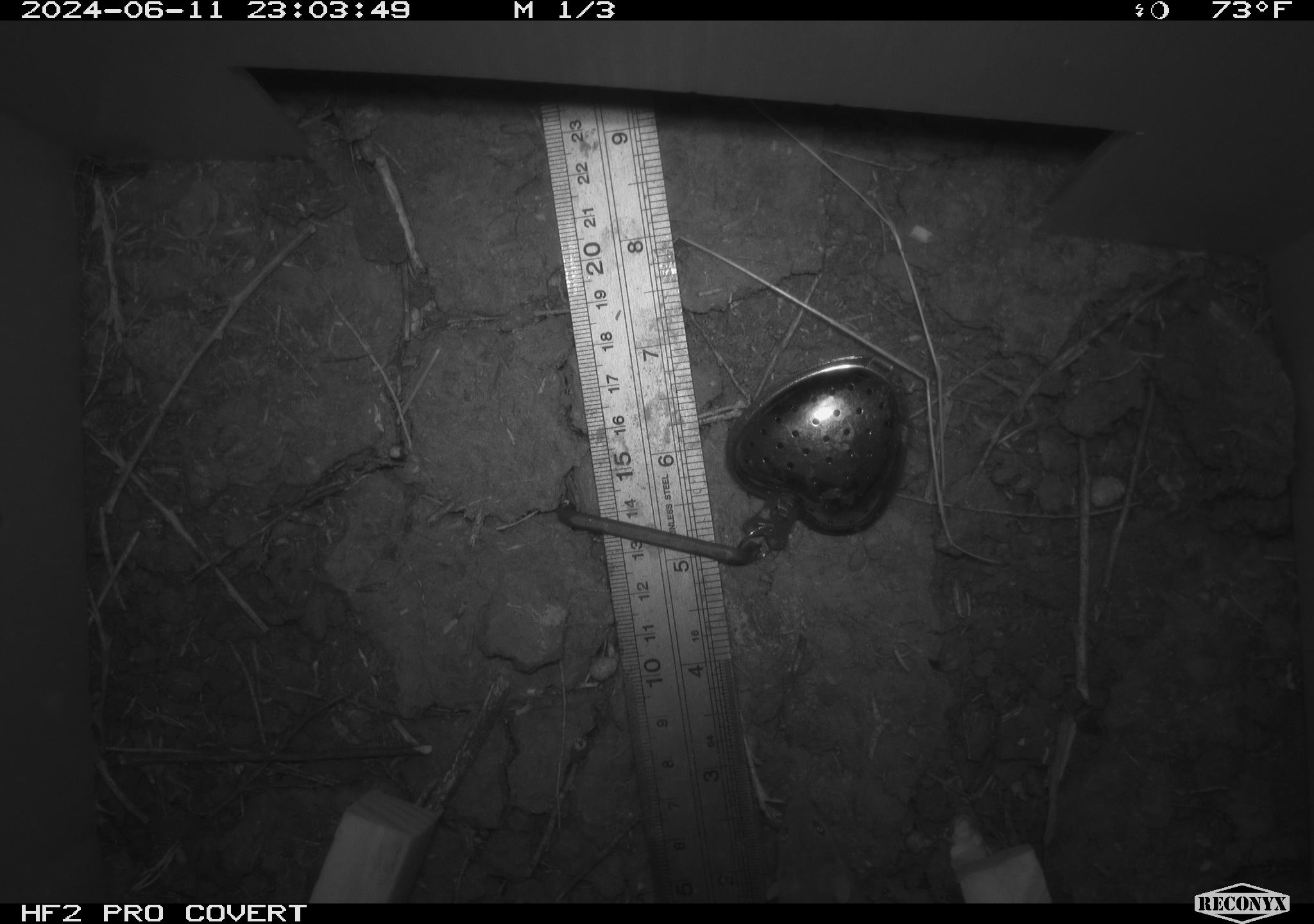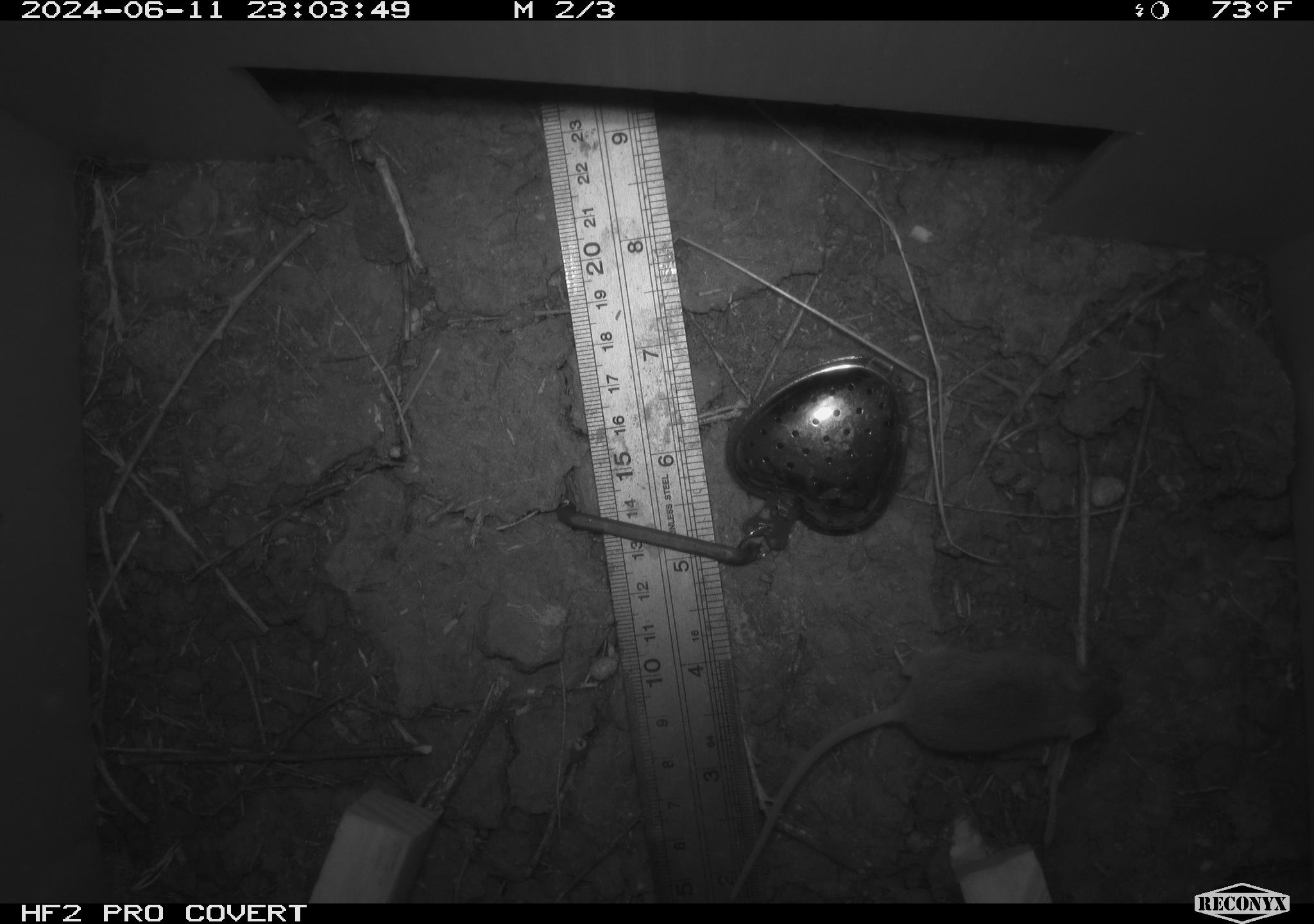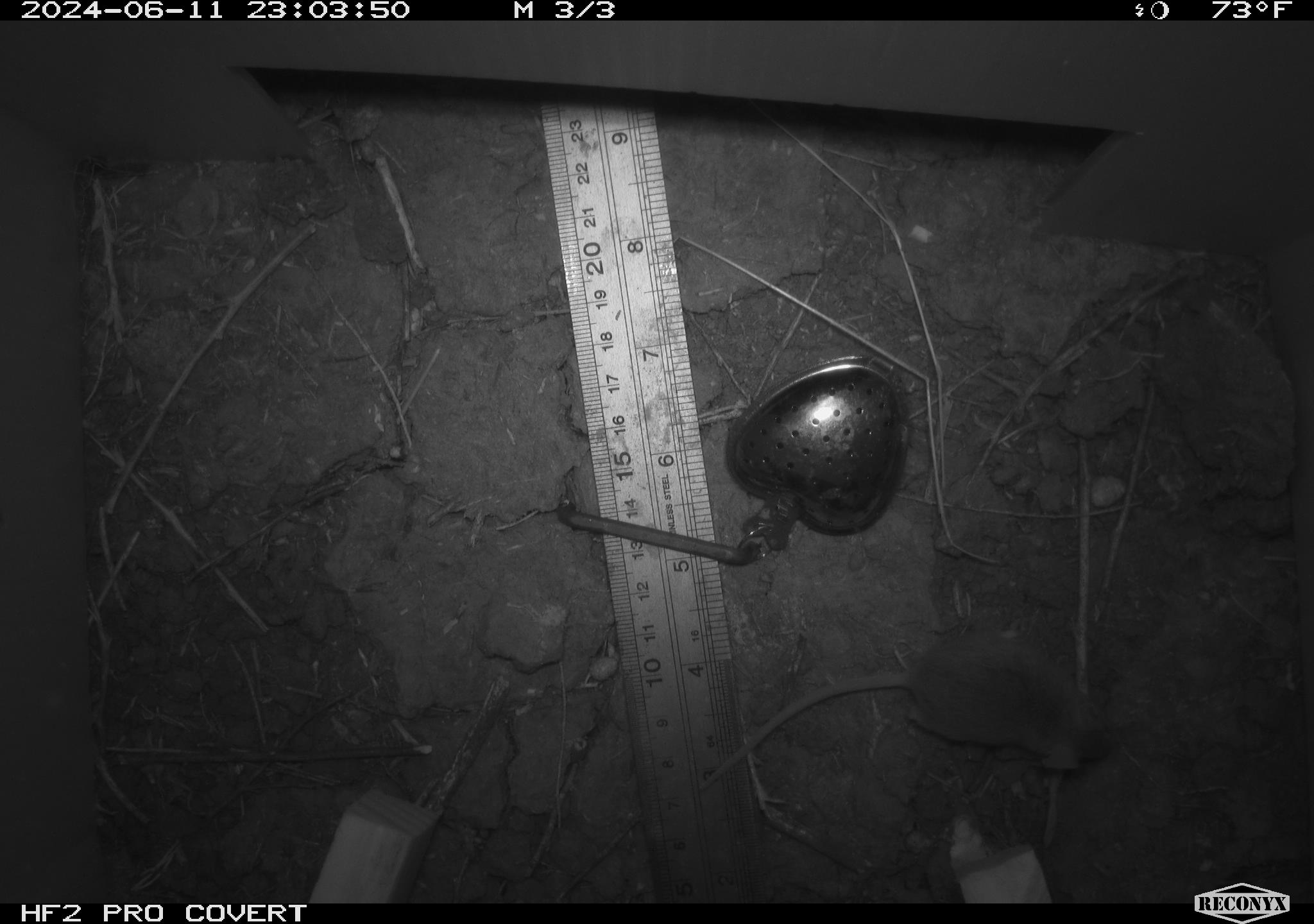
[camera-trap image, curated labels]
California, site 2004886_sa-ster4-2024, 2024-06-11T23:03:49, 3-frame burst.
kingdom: Animalia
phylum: Chordata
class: Mammalia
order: Rodentia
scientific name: Rodentia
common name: mouse species